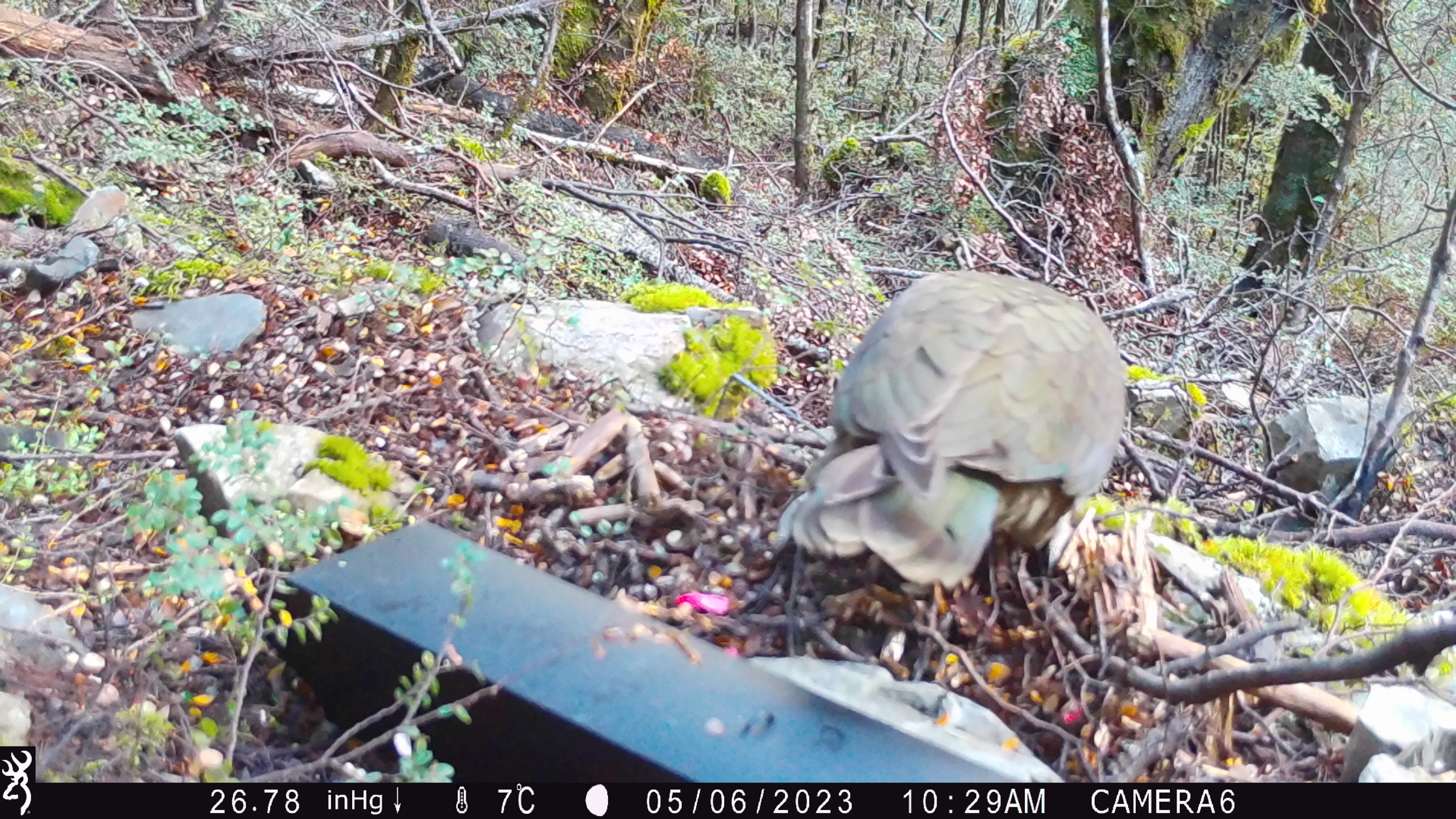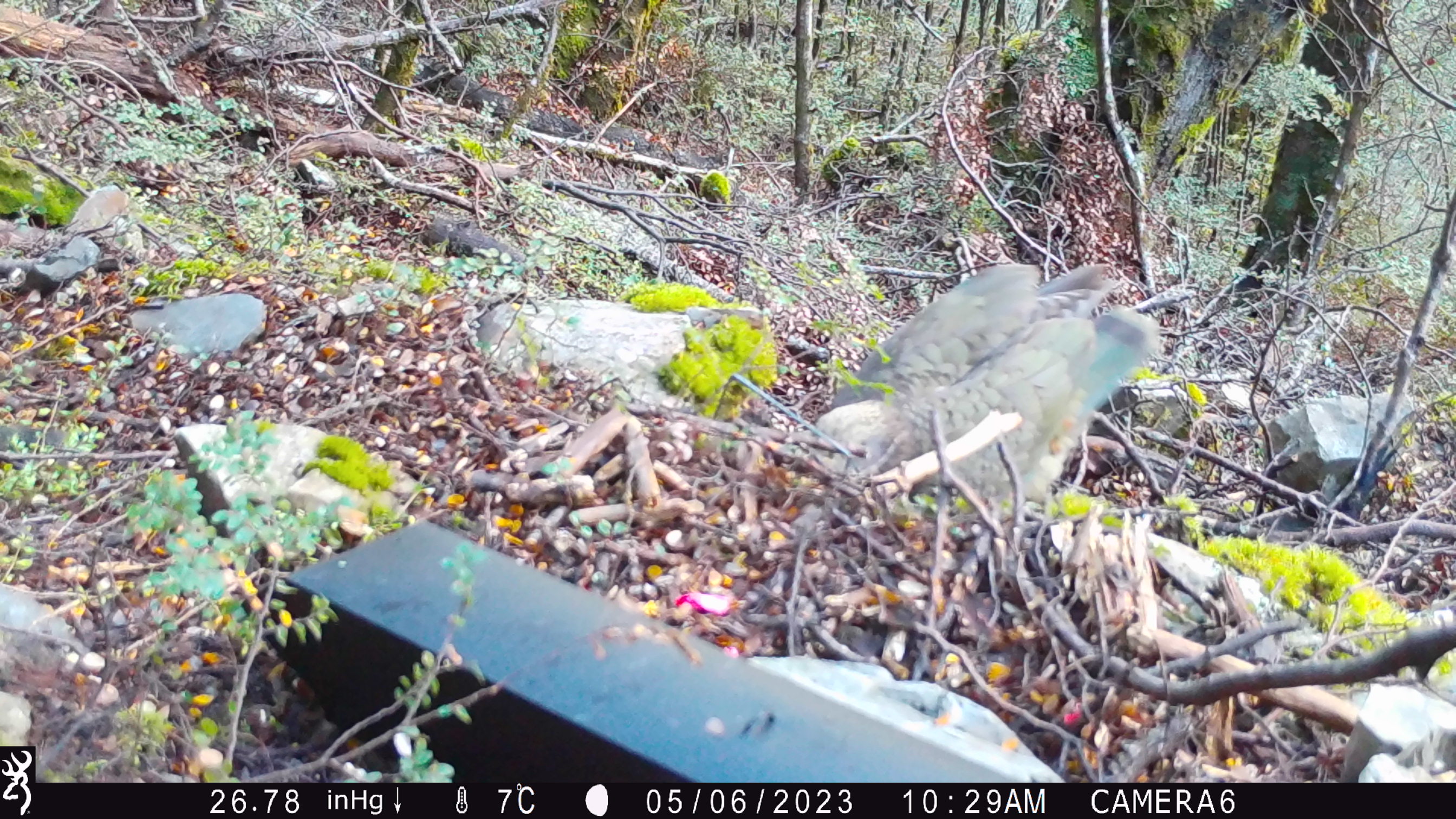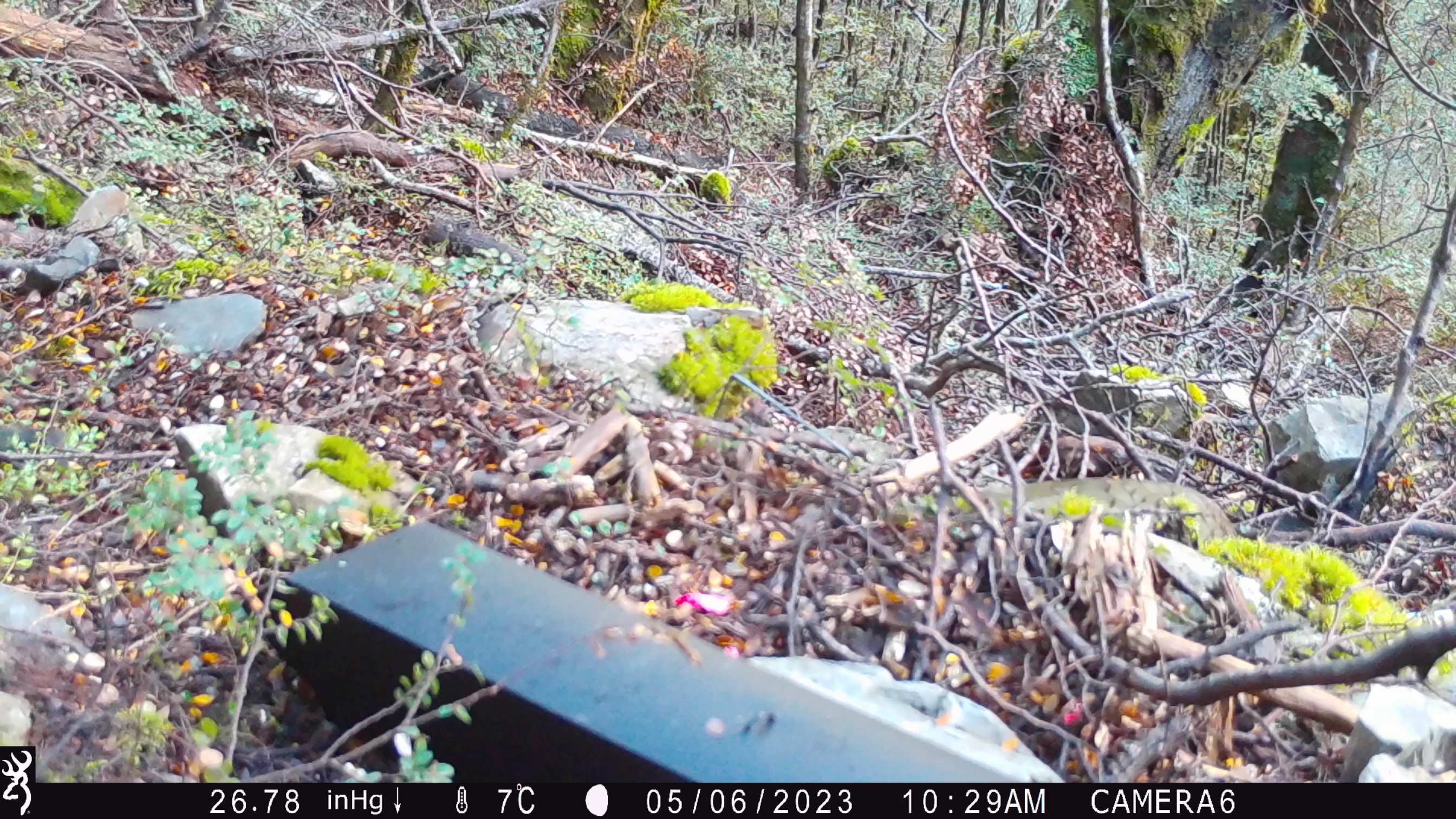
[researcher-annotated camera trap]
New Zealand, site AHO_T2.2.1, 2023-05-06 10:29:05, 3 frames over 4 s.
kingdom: Animalia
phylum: Chordata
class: Aves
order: Psittaciformes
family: Strigopidae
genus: Nestor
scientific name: Nestor notabilis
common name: kea